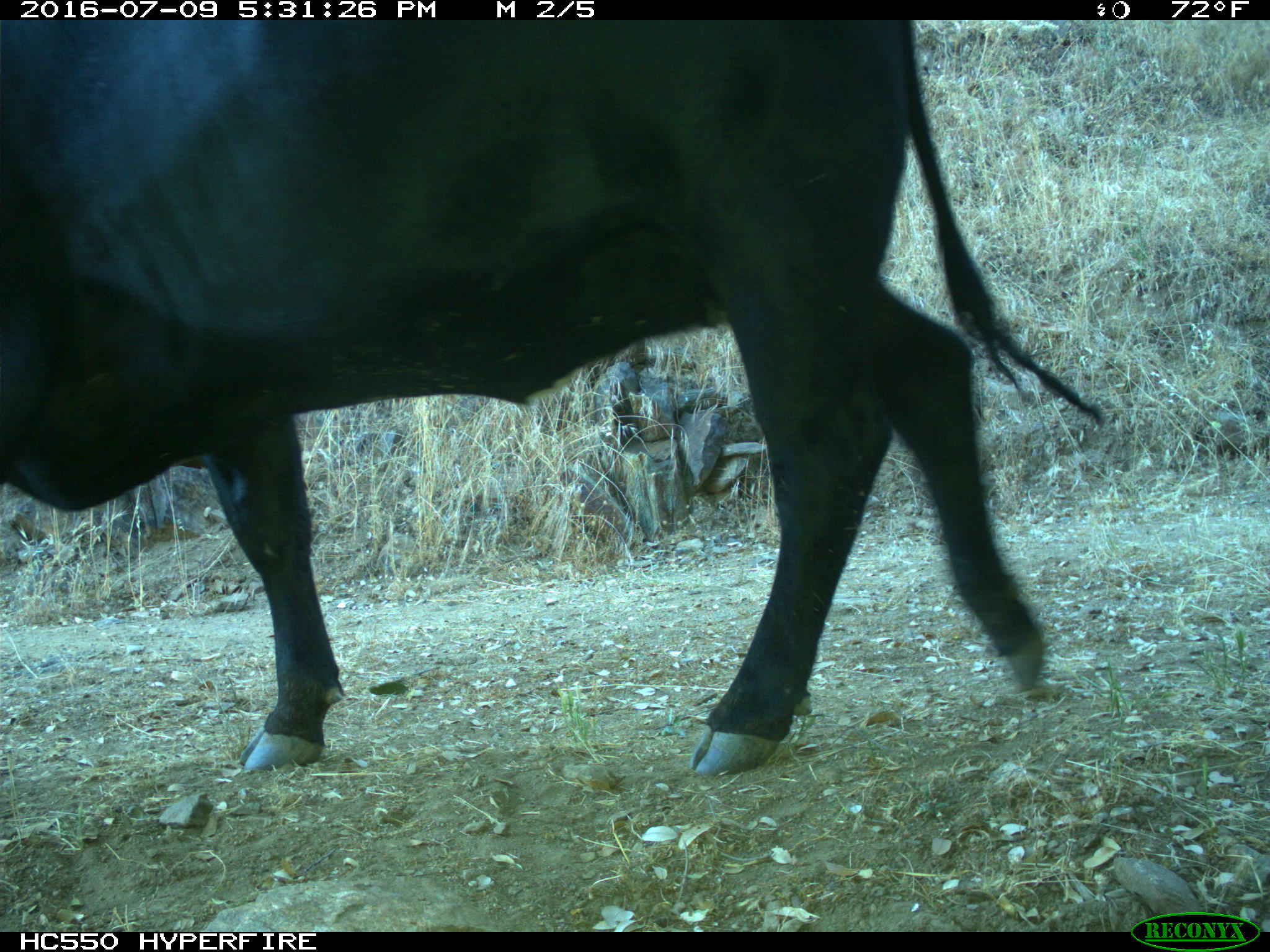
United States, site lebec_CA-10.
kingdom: Animalia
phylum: Chordata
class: Mammalia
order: Artiodactyla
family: Bovidae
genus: Bos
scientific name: Bos taurus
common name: domestic cow